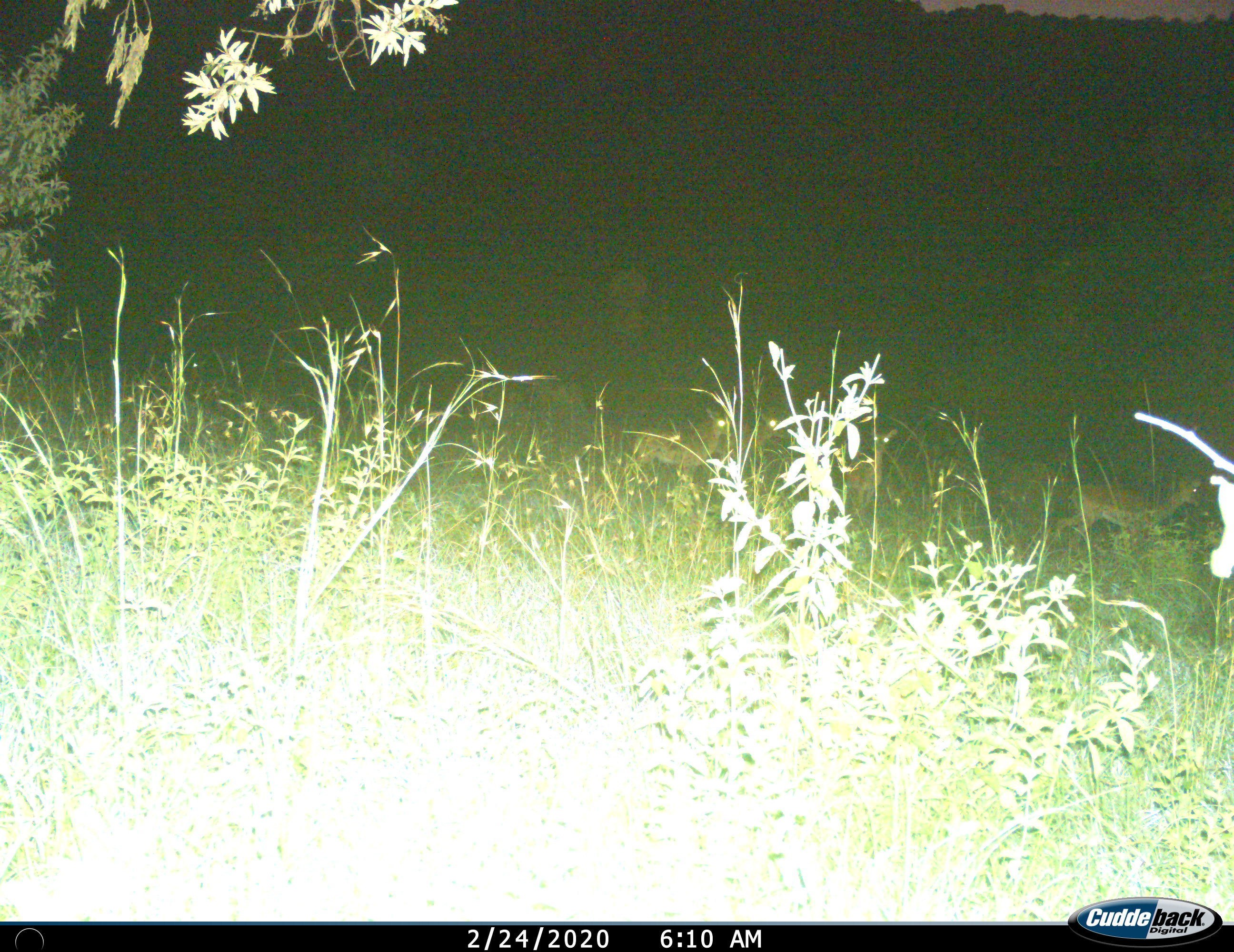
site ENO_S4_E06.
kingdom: Animalia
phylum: Chordata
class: Mammalia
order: Artiodactyla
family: Bovidae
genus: Aepyceros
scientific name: Aepyceros melampus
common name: impala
Impala (Aepyceros melampus), count 4. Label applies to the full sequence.